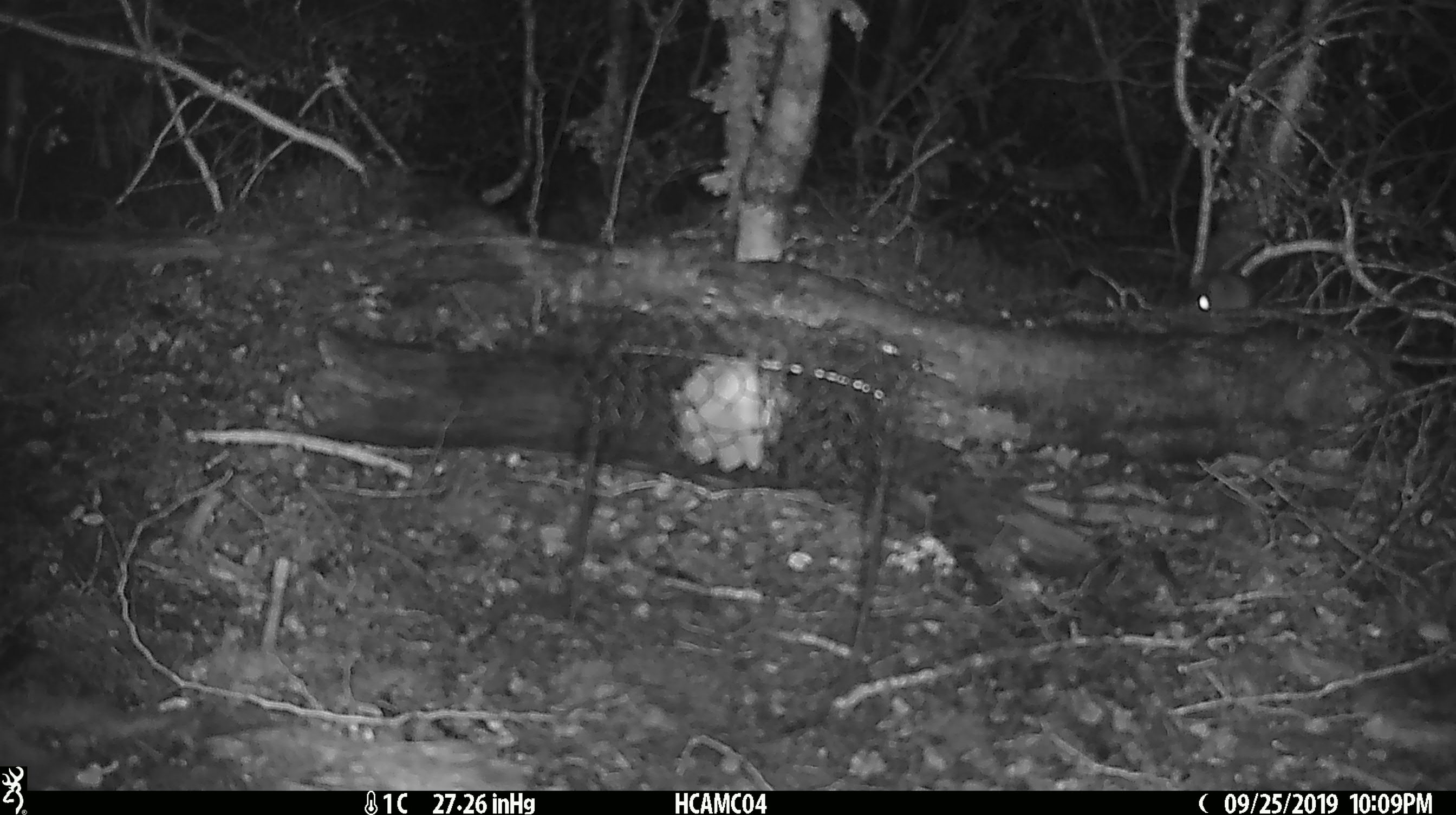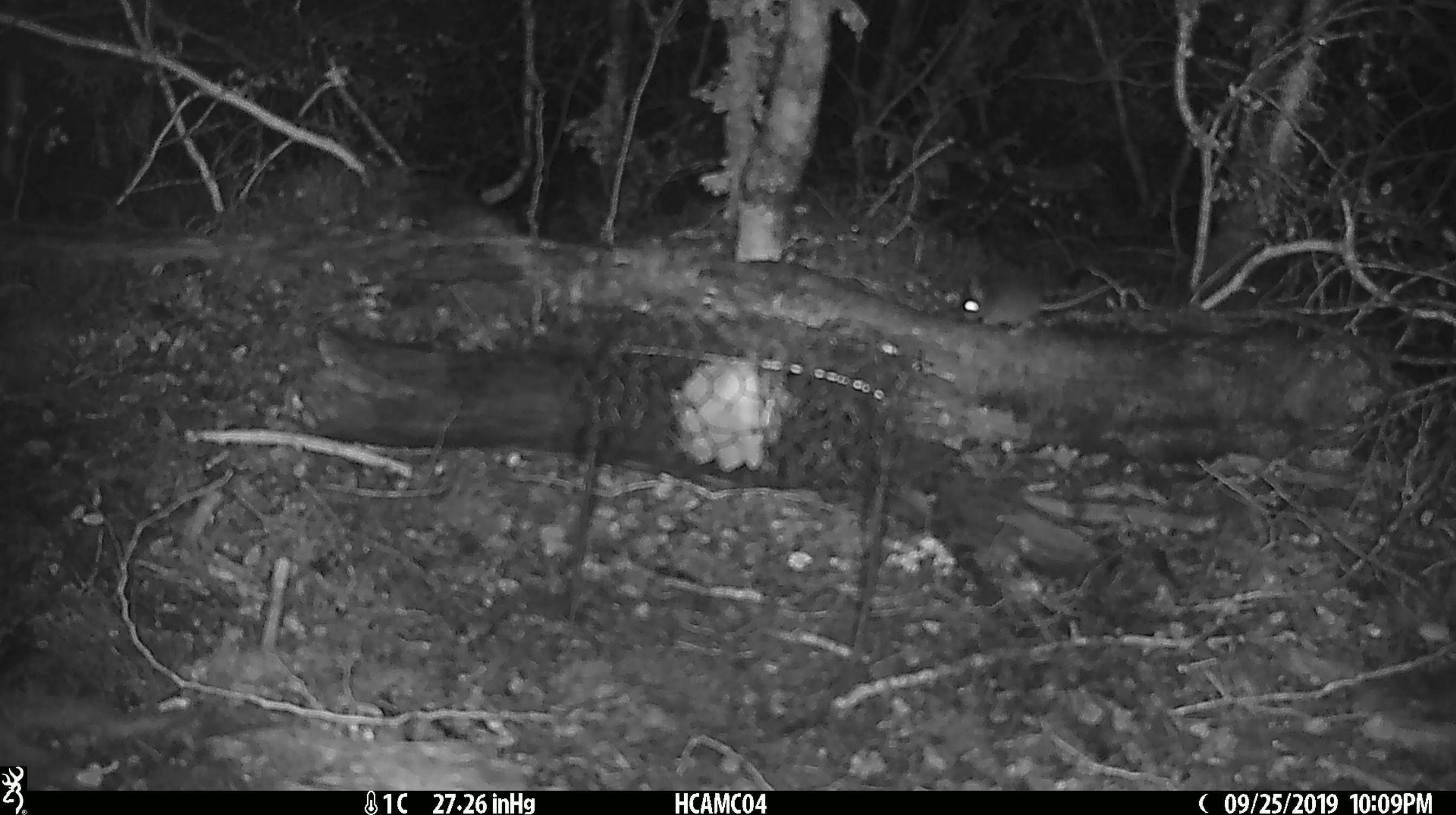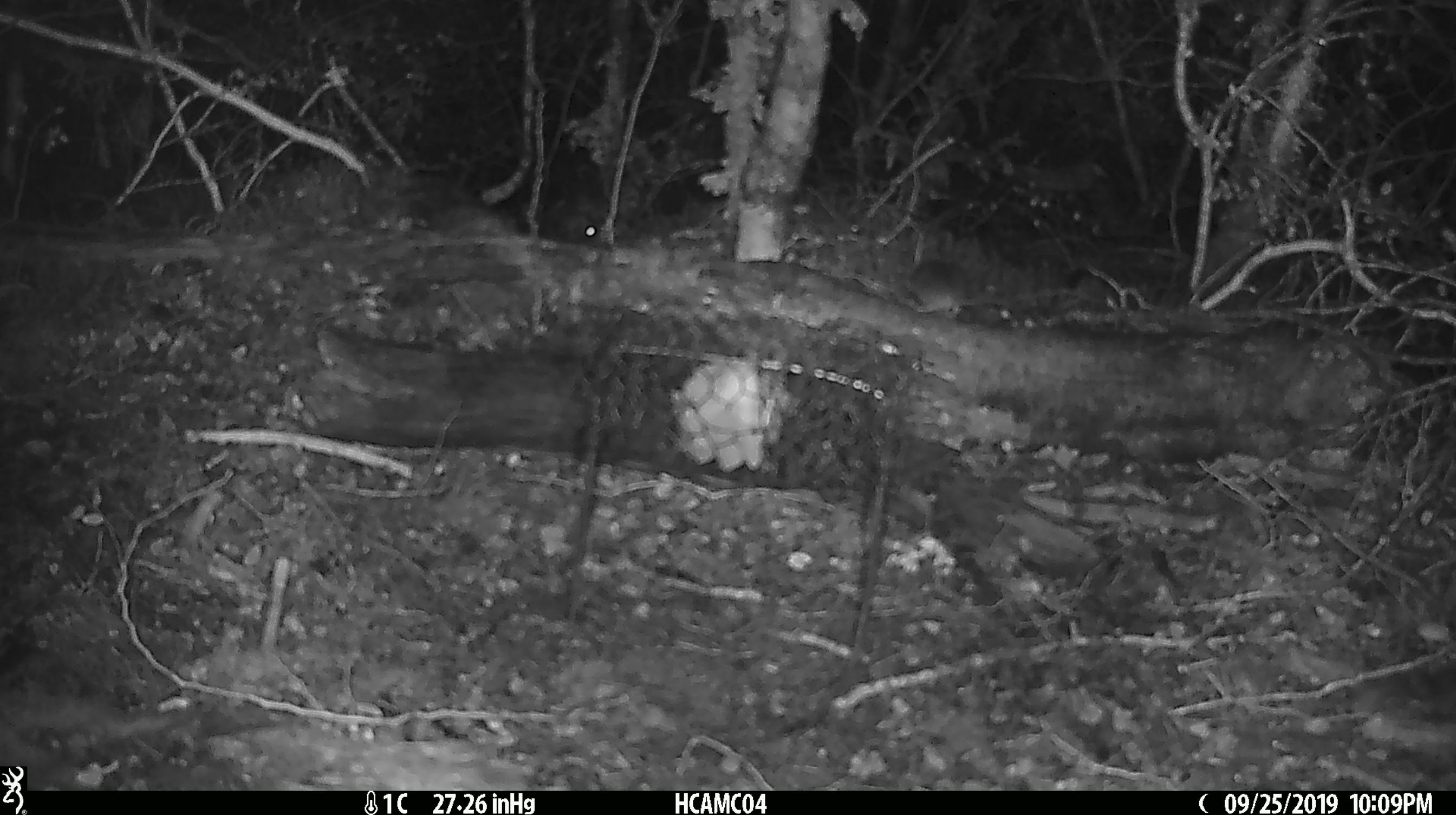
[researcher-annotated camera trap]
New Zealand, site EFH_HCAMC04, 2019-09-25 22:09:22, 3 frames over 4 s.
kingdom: Animalia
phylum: Chordata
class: Mammalia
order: Rodentia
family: Muridae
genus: Mus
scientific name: Mus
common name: mouse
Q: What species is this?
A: Mouse (Mus).